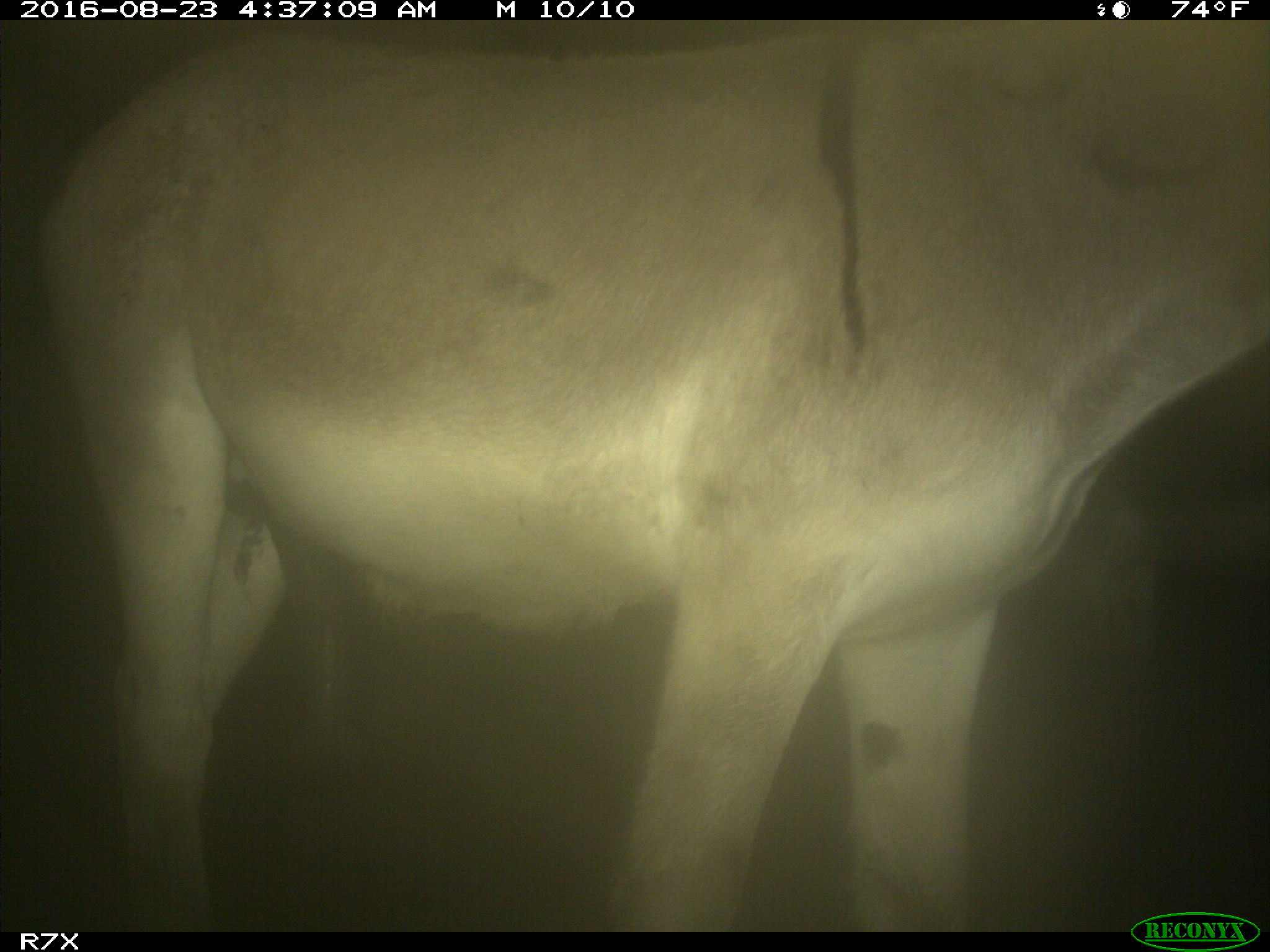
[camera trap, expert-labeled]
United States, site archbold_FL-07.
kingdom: Animalia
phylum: Chordata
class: Mammalia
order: Perissodactyla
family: Equidae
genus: Equus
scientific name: Equus africanus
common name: african wild ass